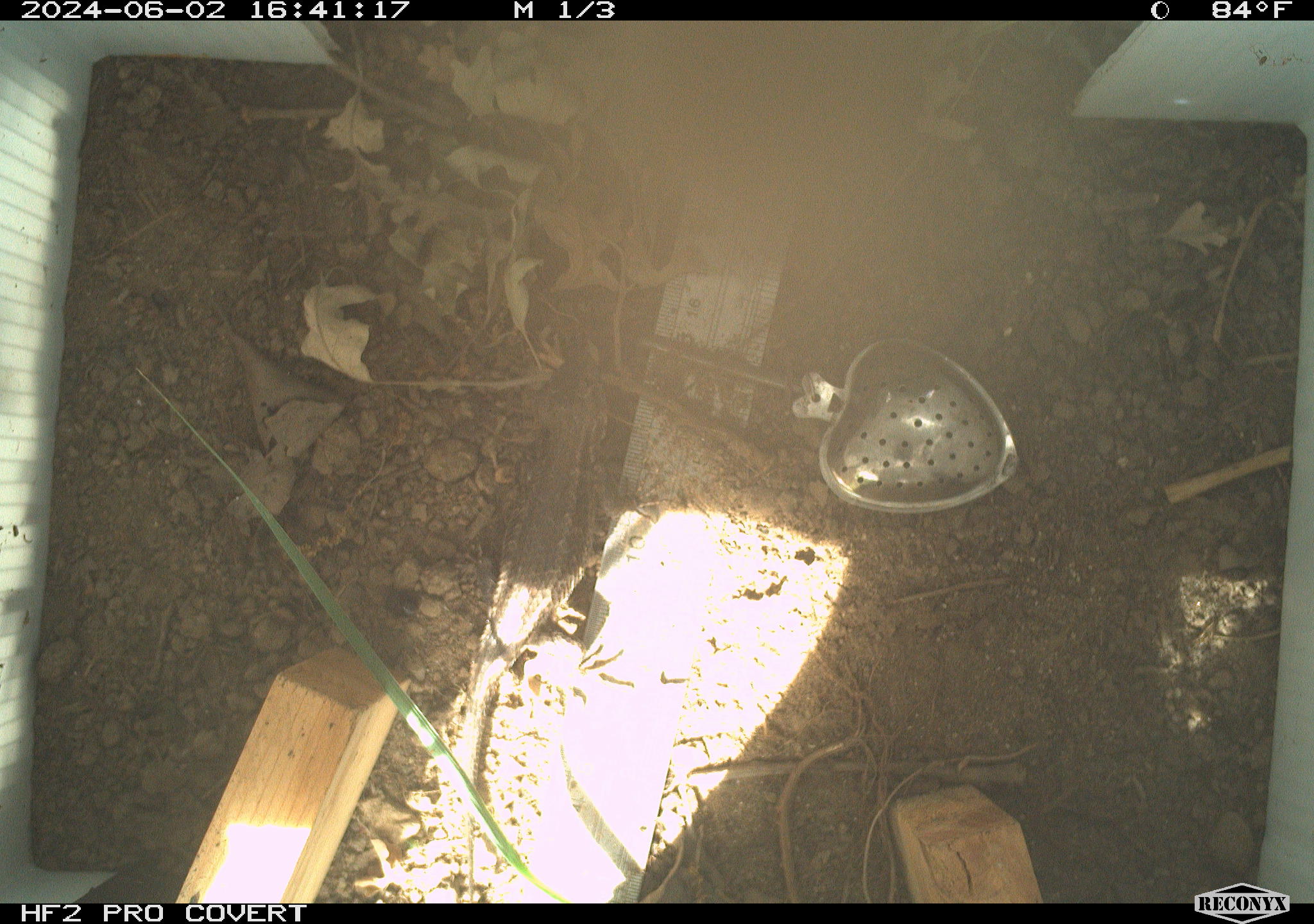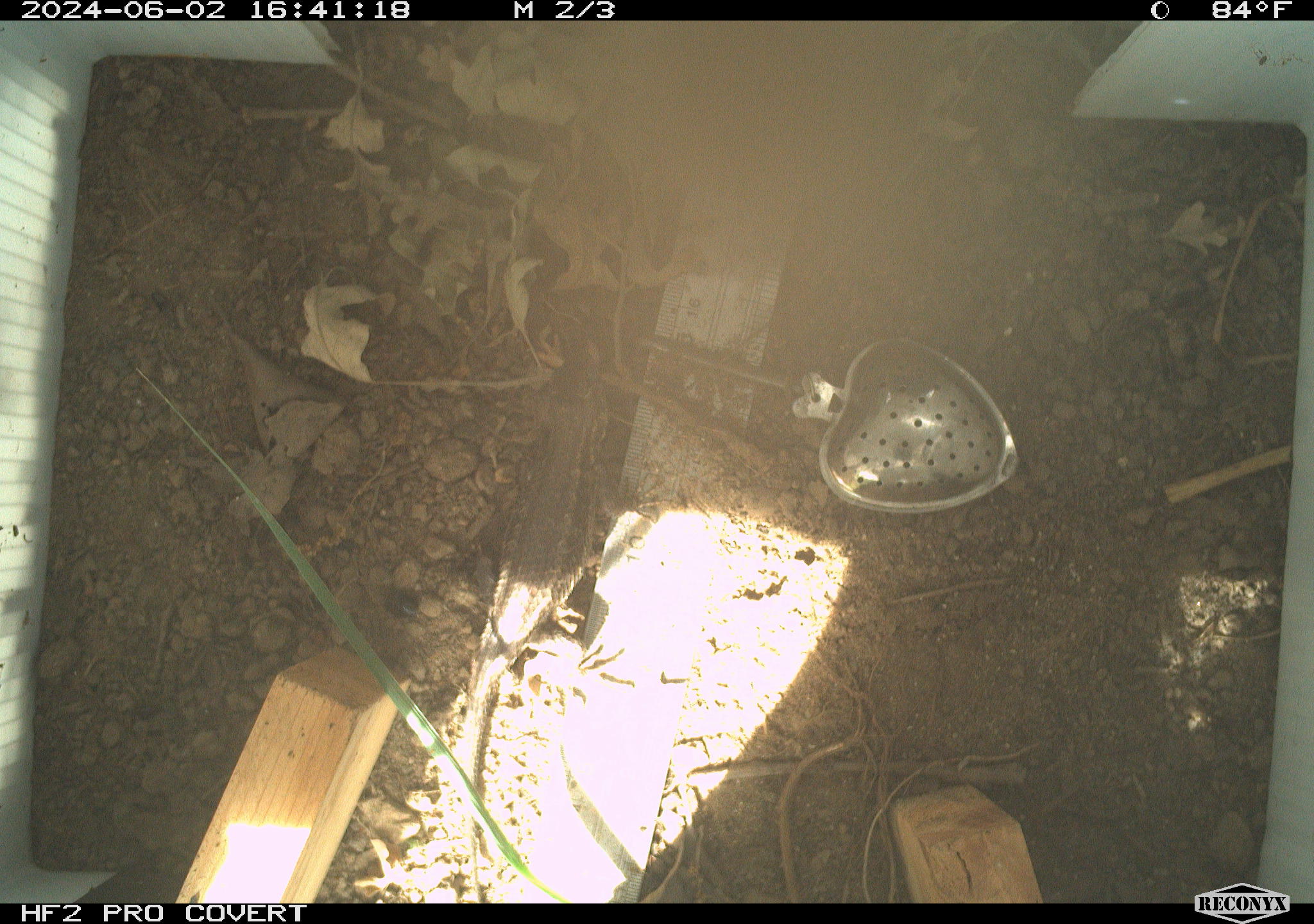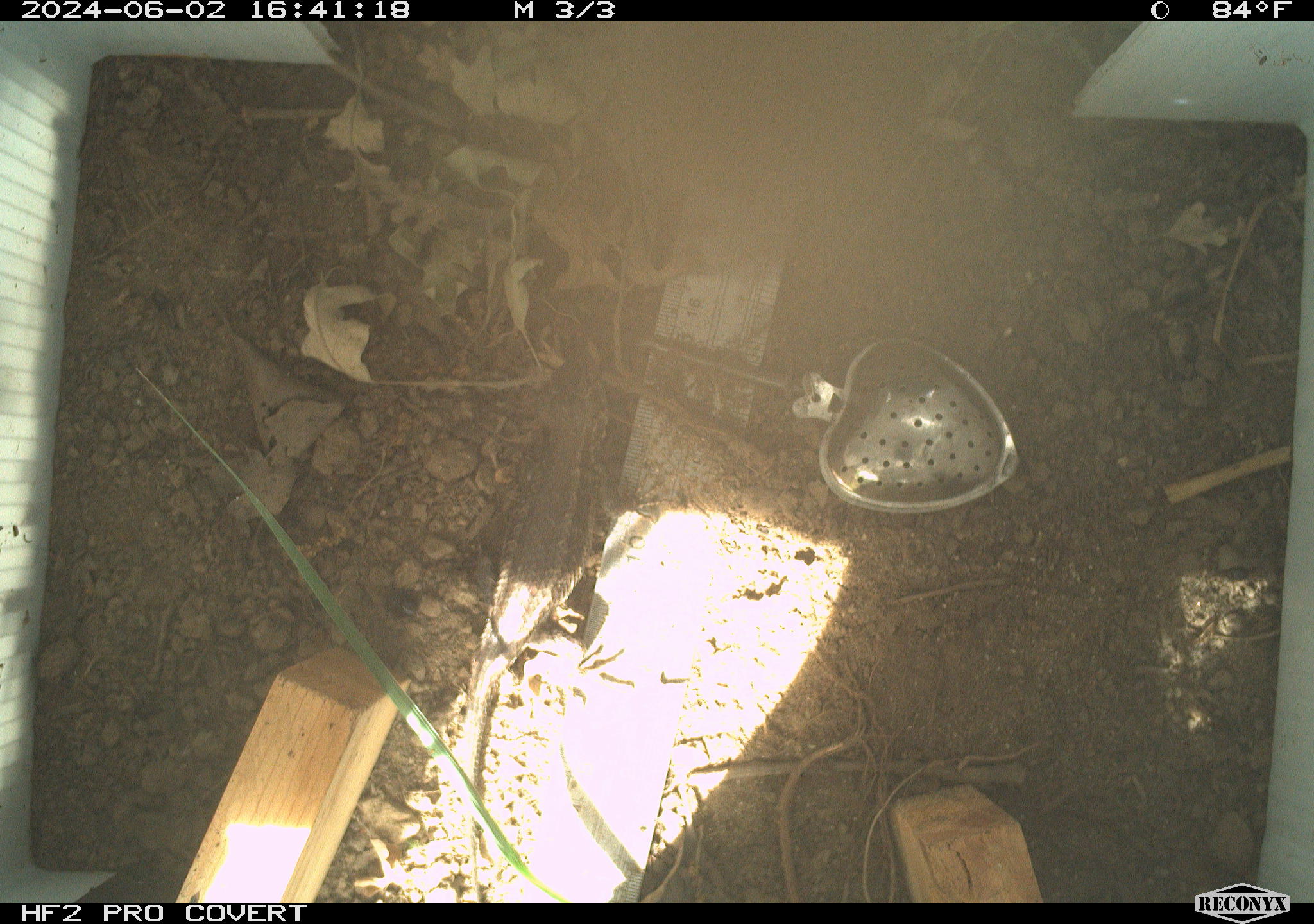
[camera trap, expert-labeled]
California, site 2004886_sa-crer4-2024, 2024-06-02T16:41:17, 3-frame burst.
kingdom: Animalia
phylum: Chordata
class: Reptilia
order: Squamata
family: Phrynosomatidae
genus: Sceloporus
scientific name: Sceloporus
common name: spiny lizards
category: sceloporus species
Sceloporus species (spiny lizards) (Sceloporus).